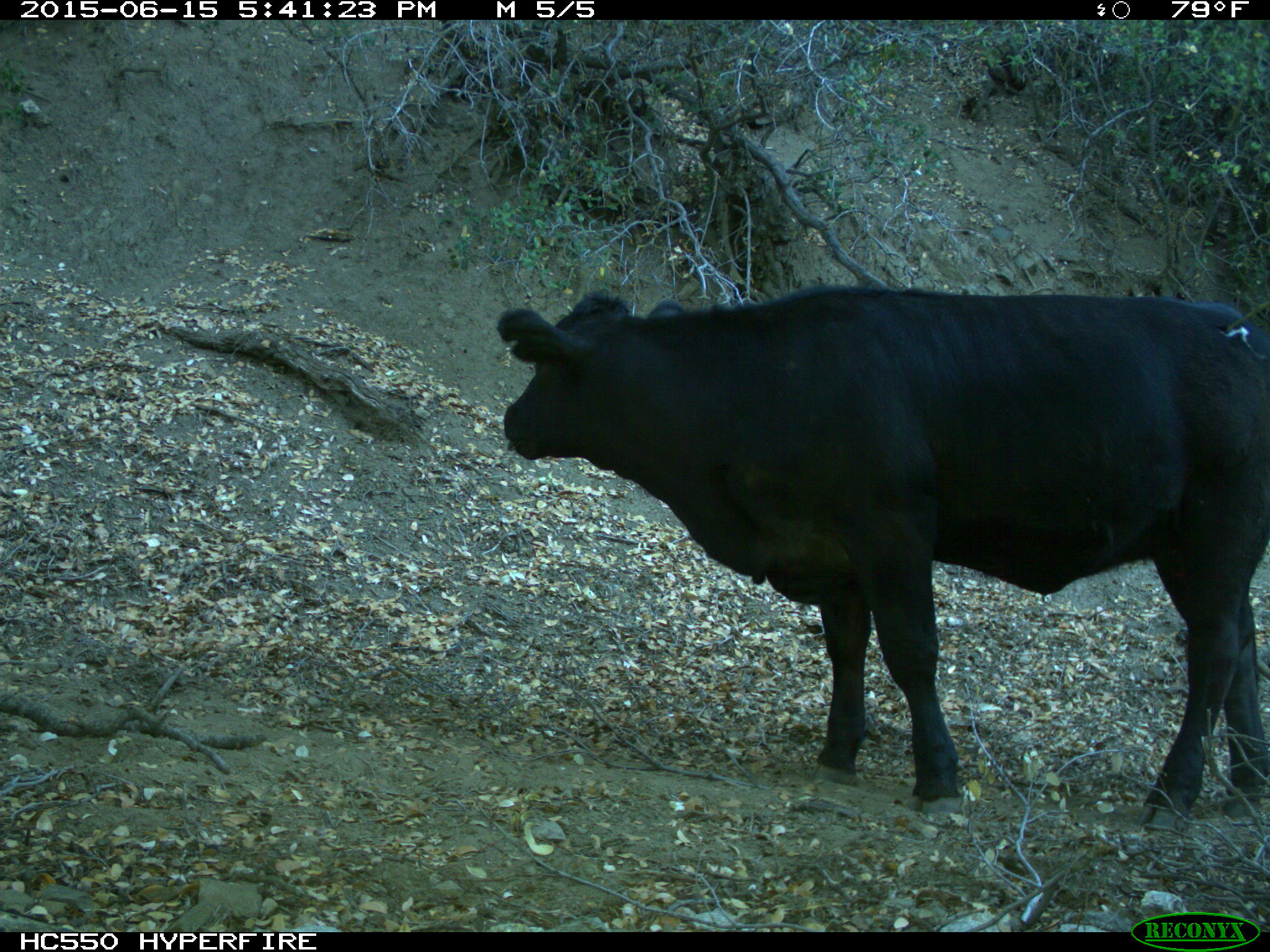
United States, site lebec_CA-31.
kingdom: Animalia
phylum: Chordata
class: Mammalia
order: Artiodactyla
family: Bovidae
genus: Bos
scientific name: Bos taurus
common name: domestic cow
Bos taurus (domestic cow).